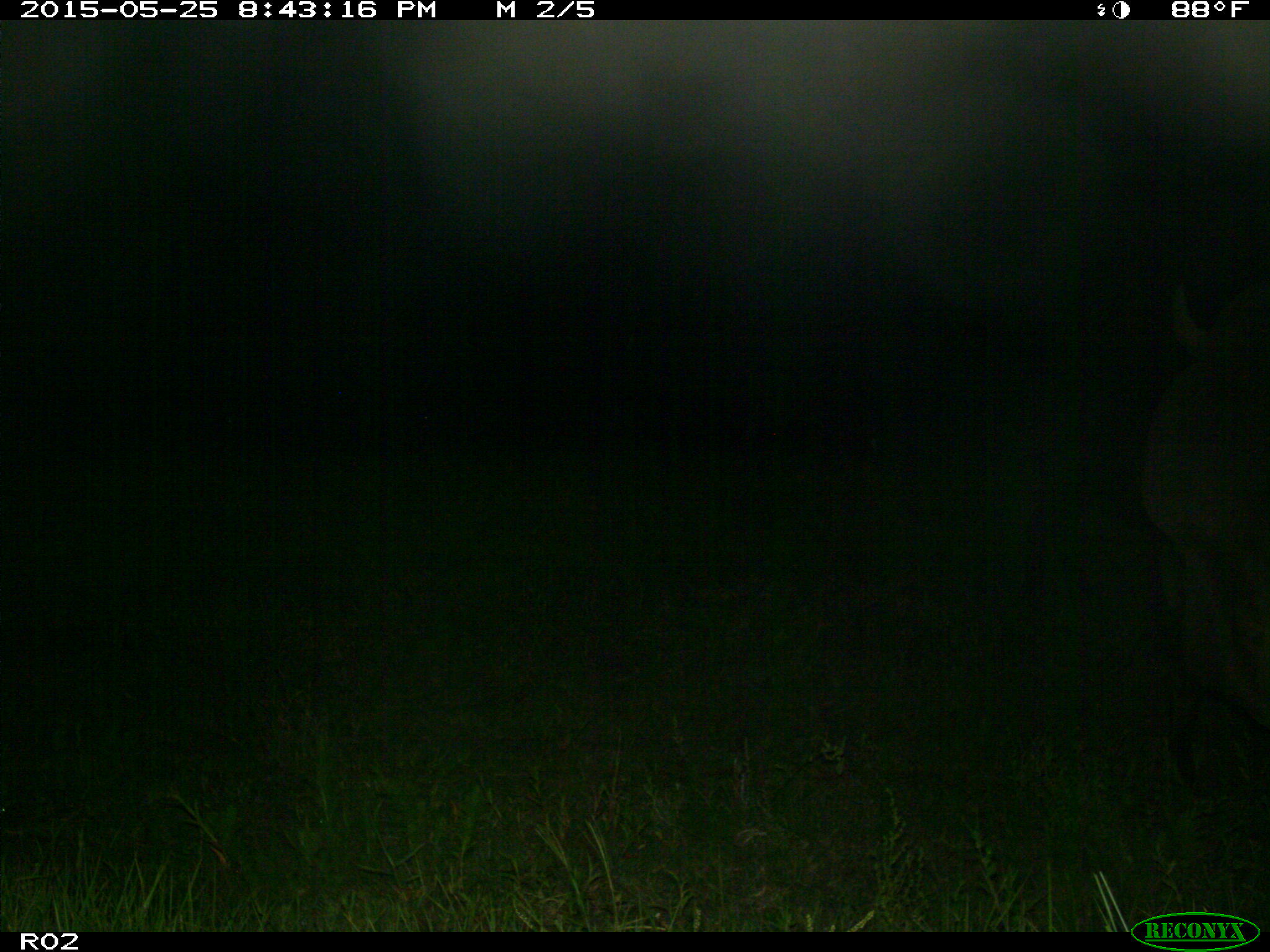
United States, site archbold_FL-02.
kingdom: Animalia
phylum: Chordata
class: Mammalia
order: Artiodactyla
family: Bovidae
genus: Bos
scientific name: Bos taurus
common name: domestic cow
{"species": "Bos taurus (domestic cow)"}